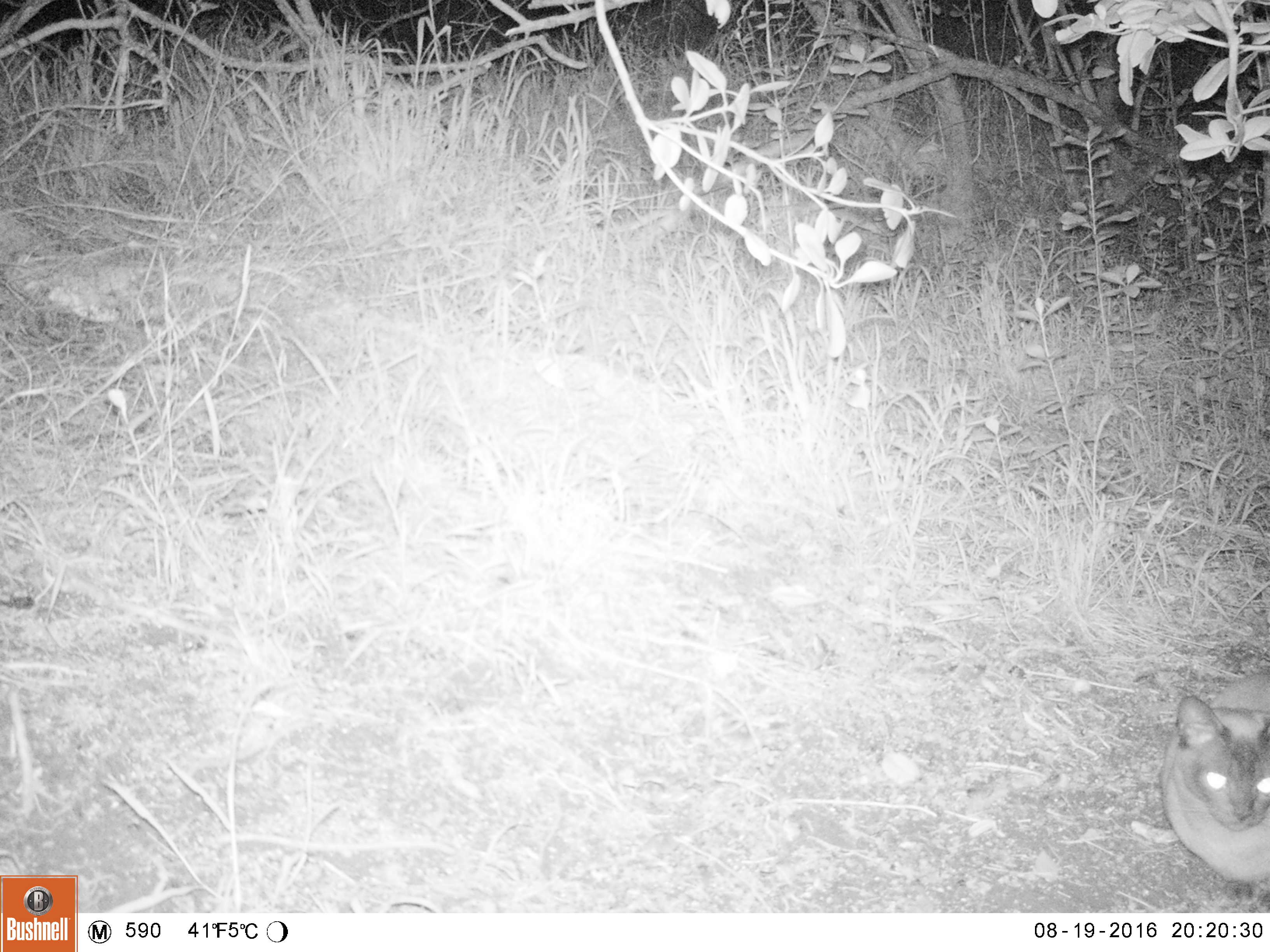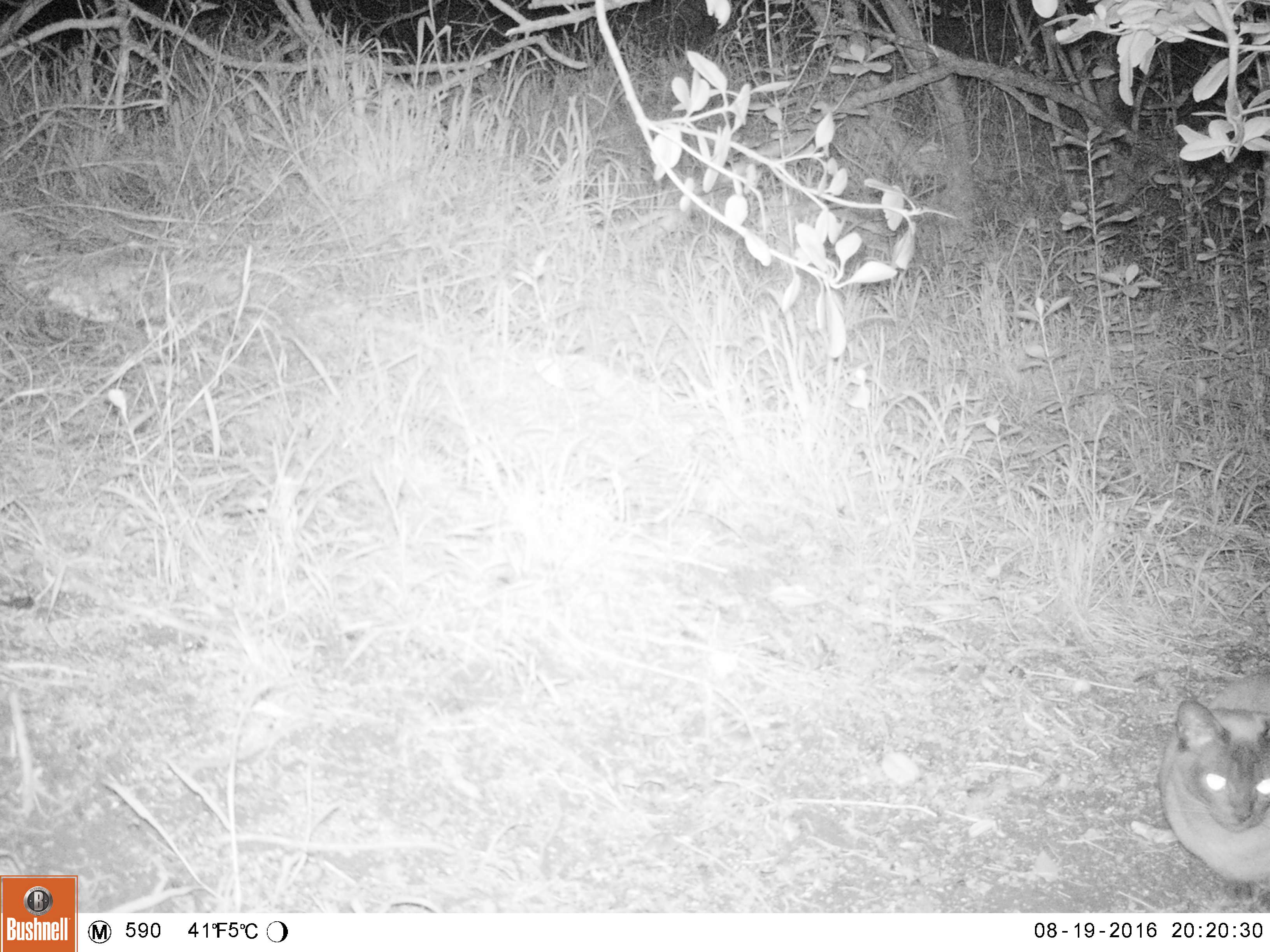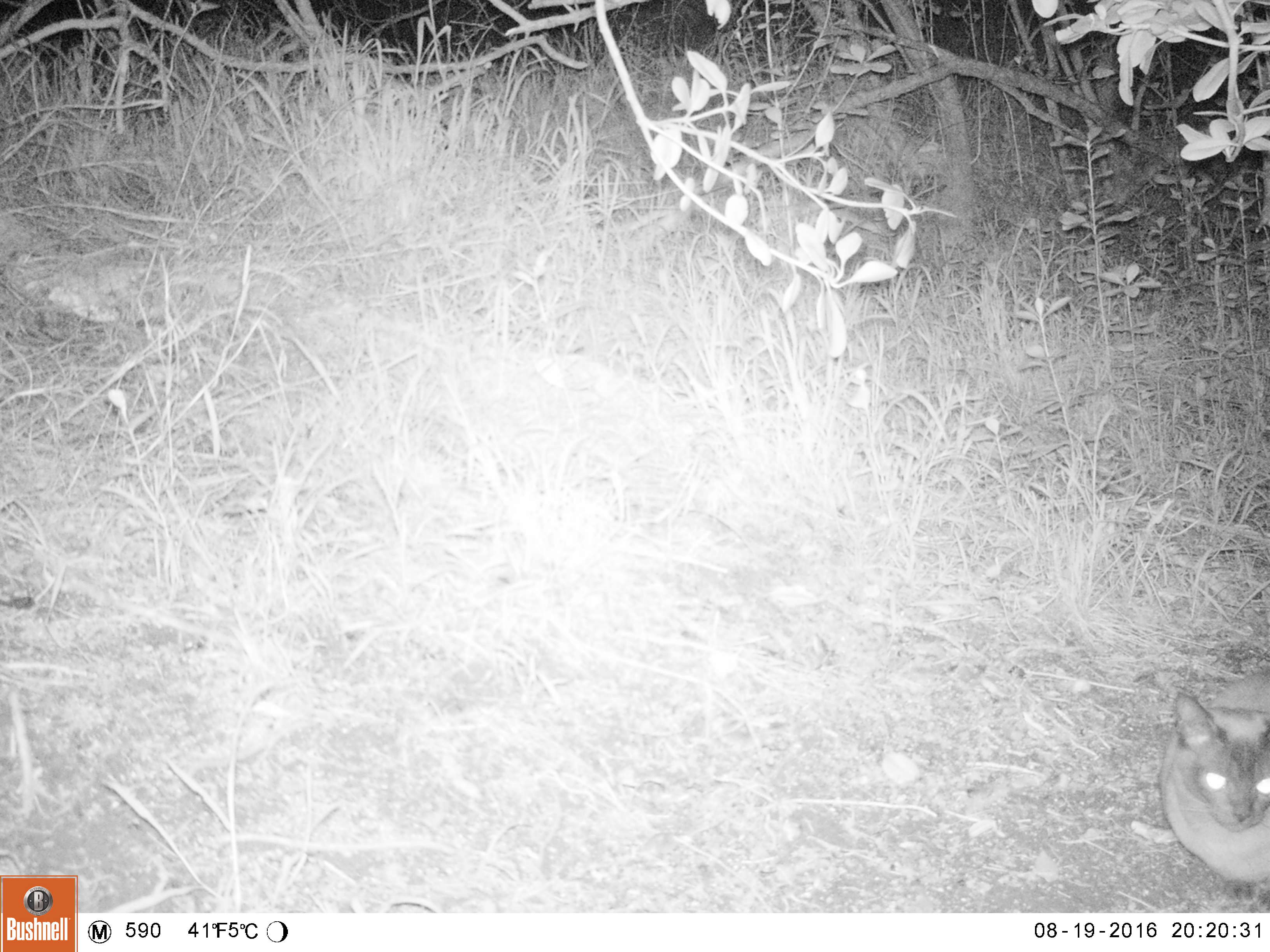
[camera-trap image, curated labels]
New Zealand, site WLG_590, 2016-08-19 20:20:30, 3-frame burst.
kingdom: Animalia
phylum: Chordata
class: Mammalia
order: Carnivora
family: Felidae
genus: Felis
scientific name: Felis catus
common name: domestic cat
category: cat